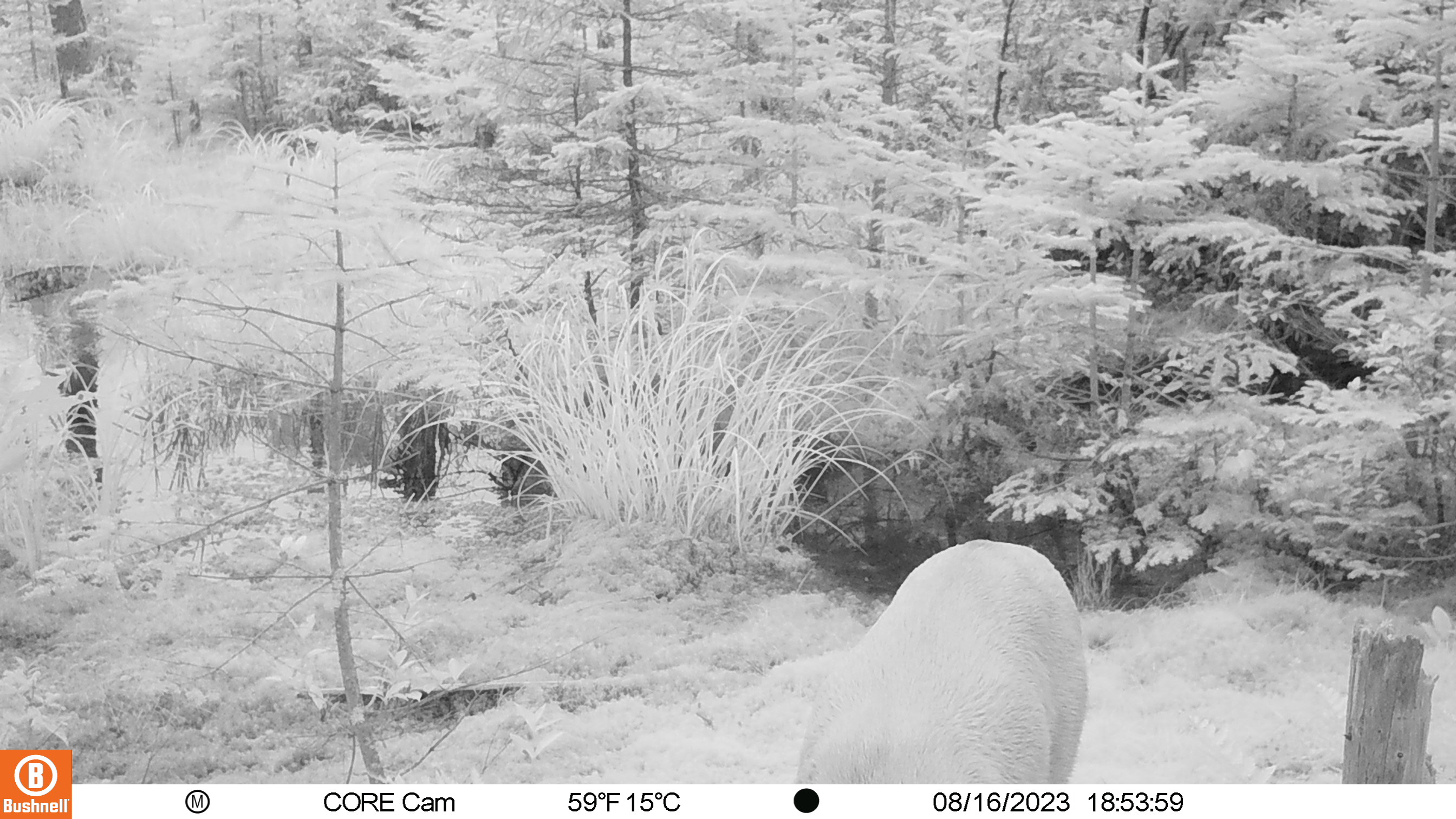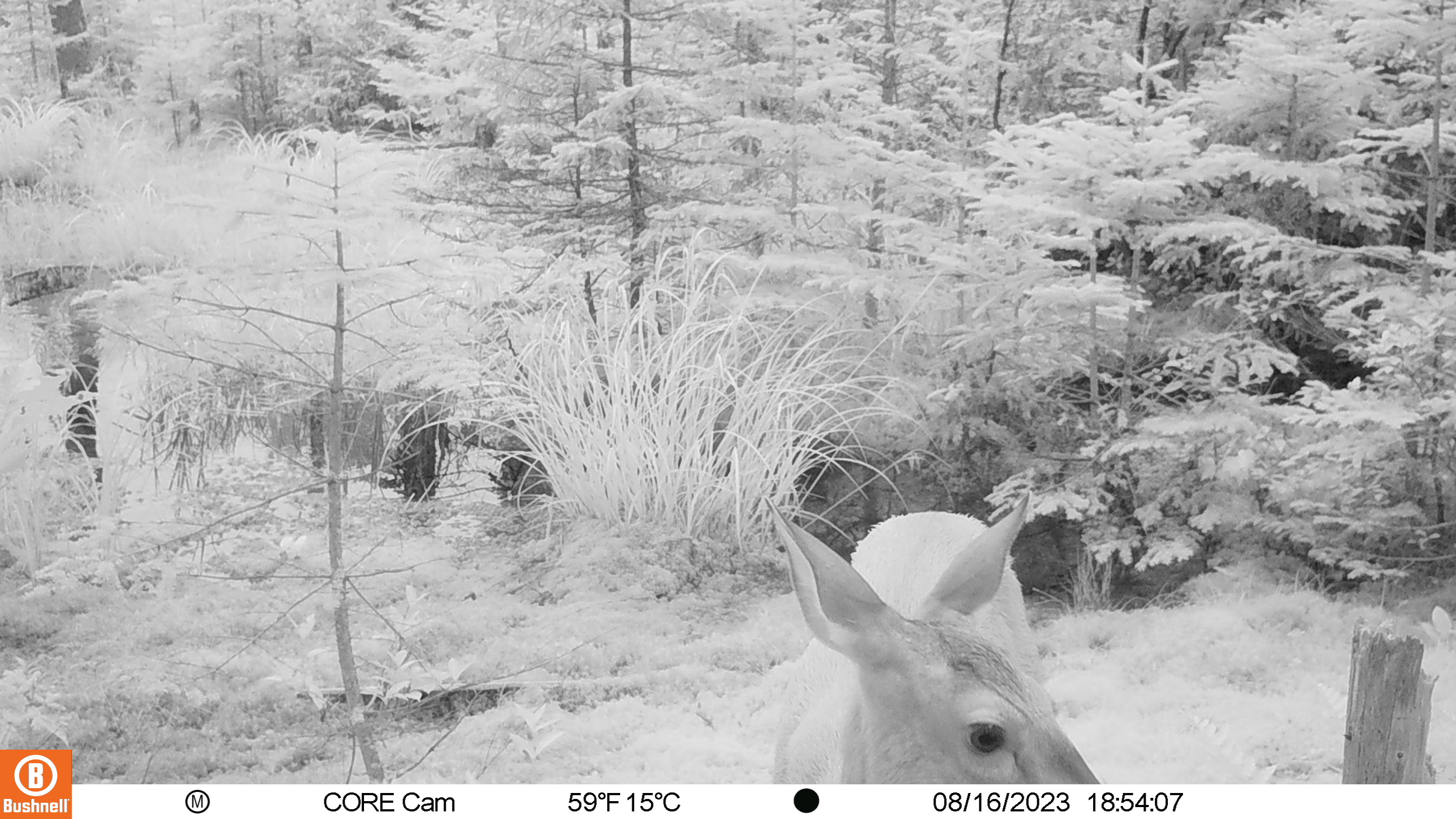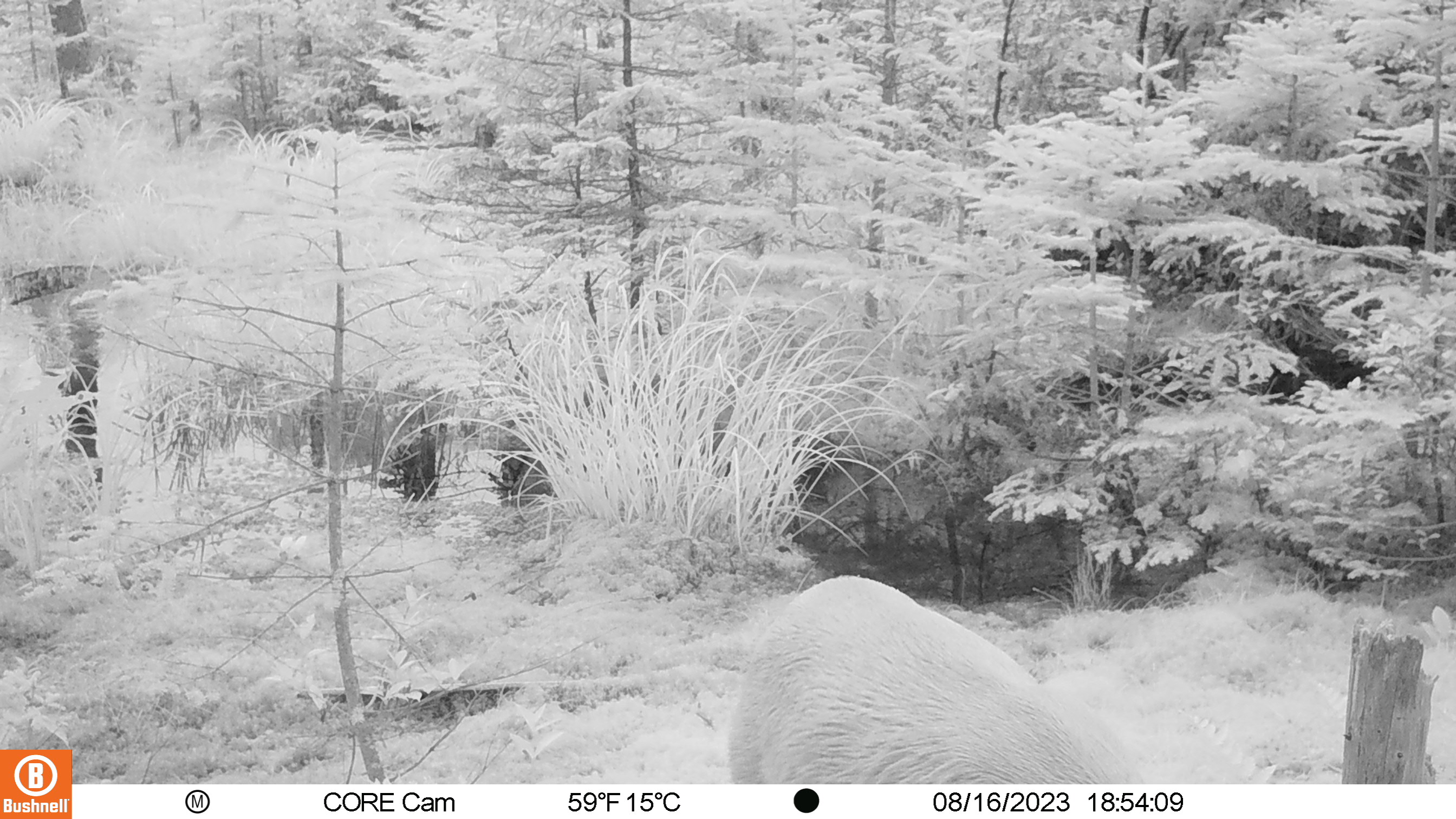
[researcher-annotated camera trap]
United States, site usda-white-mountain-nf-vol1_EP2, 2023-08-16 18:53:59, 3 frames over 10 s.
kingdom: Animalia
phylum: Chordata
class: Mammalia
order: Artiodactyla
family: Cervidae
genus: Odocoileus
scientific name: Odocoileus virginianus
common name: white-tailed deer